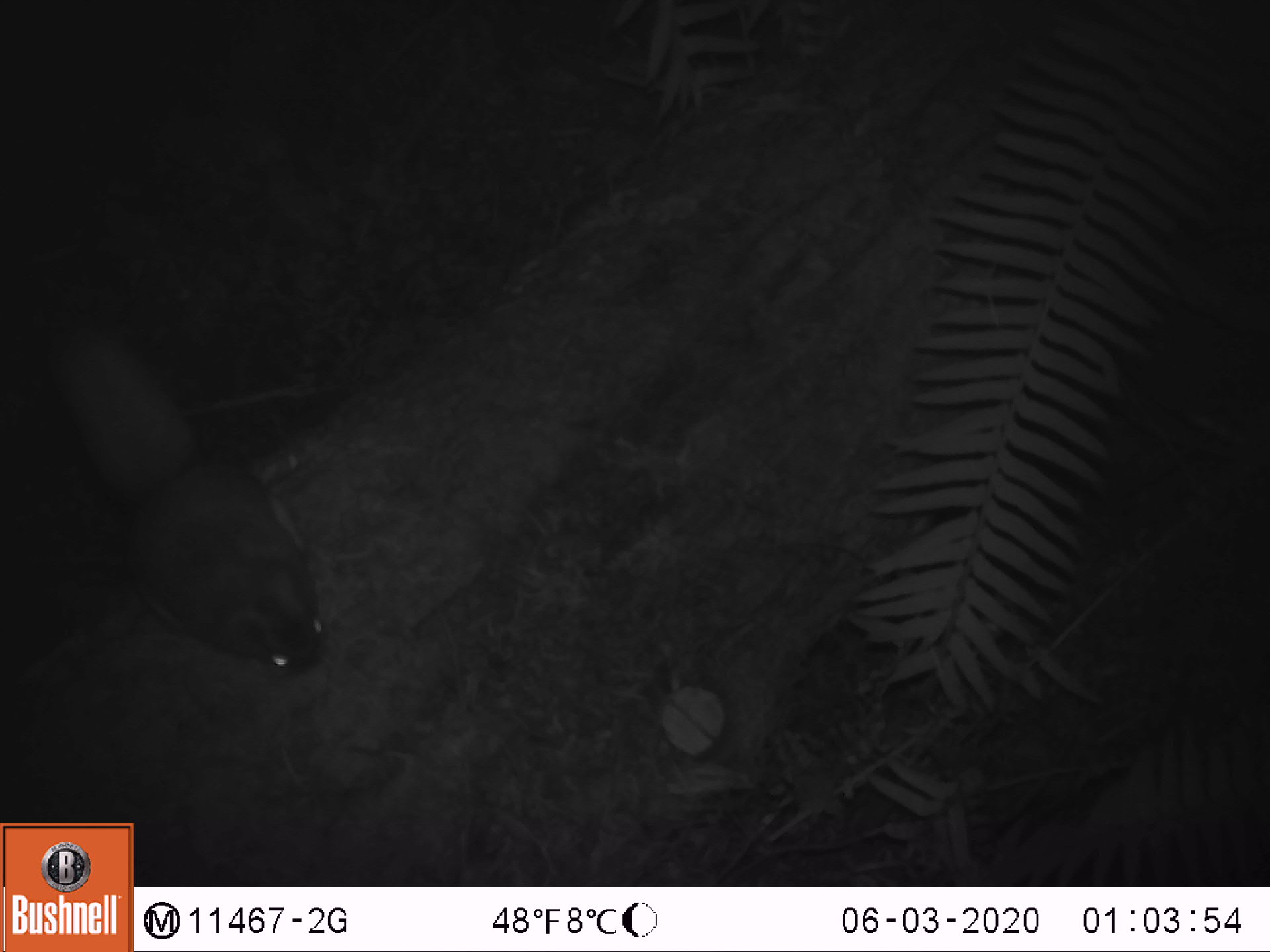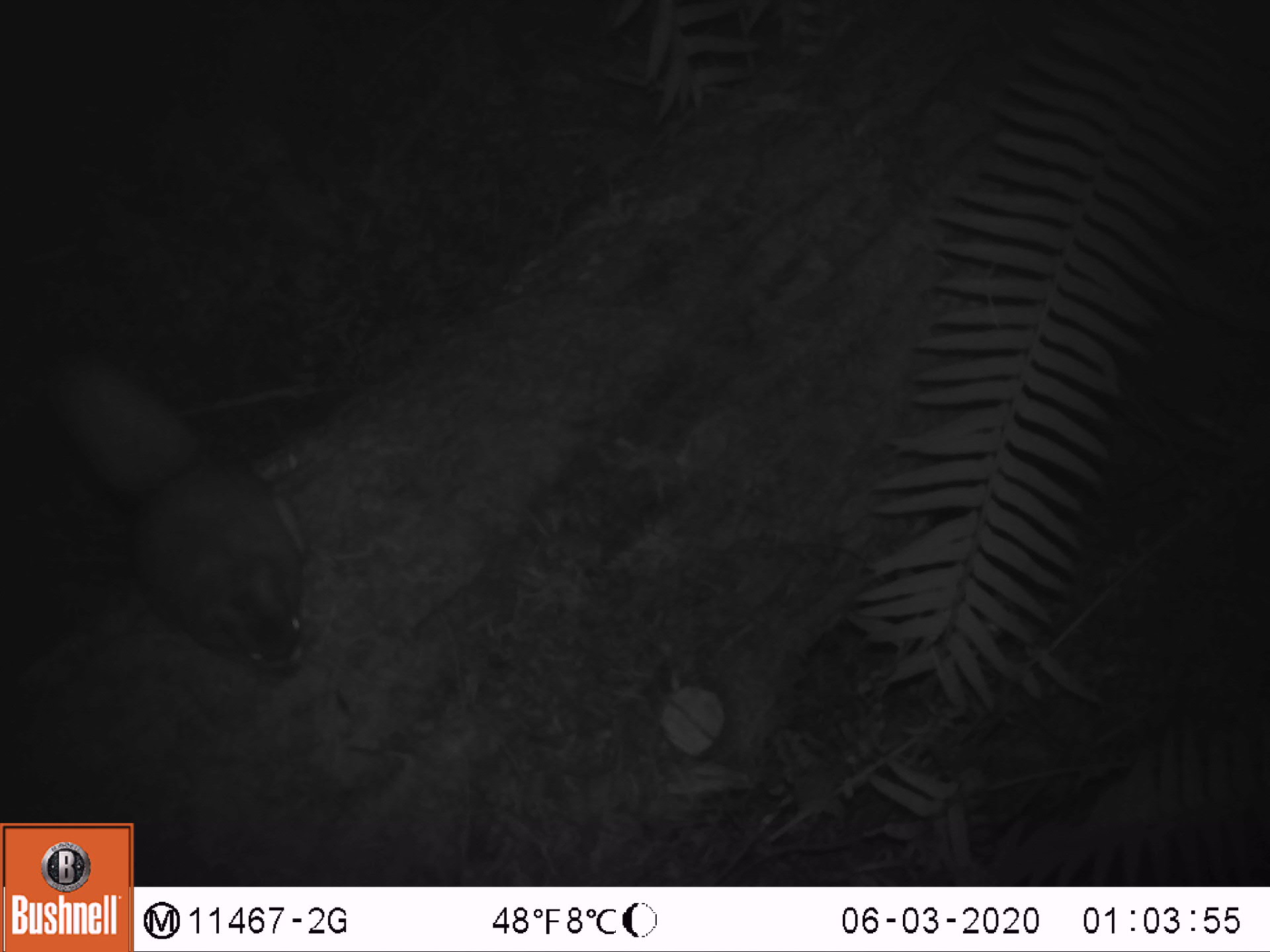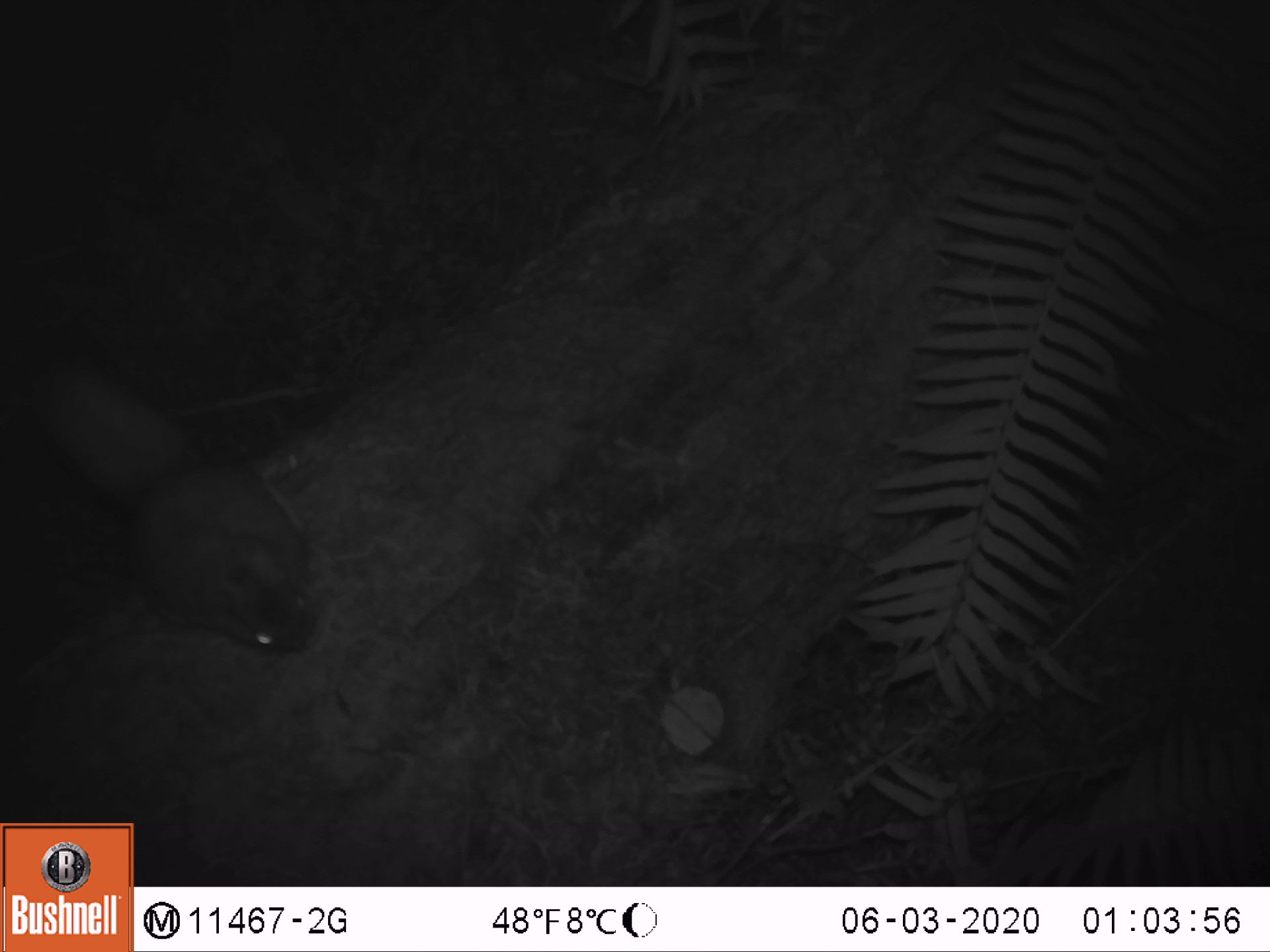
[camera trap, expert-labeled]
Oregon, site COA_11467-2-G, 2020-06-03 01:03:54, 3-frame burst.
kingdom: Animalia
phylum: Chordata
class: Mammalia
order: Rodentia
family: Sciuridae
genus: Glaucomys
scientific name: Glaucomys oregonensis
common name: humboldt's flying squirrel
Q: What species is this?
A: Humboldt's flying squirrel (Glaucomys oregonensis).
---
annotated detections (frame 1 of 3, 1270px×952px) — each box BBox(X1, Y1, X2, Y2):
humboldt's flying squirrel: BBox(30, 317, 342, 685)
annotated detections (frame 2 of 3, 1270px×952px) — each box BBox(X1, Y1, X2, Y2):
humboldt's flying squirrel: BBox(35, 333, 325, 692)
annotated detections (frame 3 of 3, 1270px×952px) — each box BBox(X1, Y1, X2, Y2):
humboldt's flying squirrel: BBox(23, 332, 335, 662)